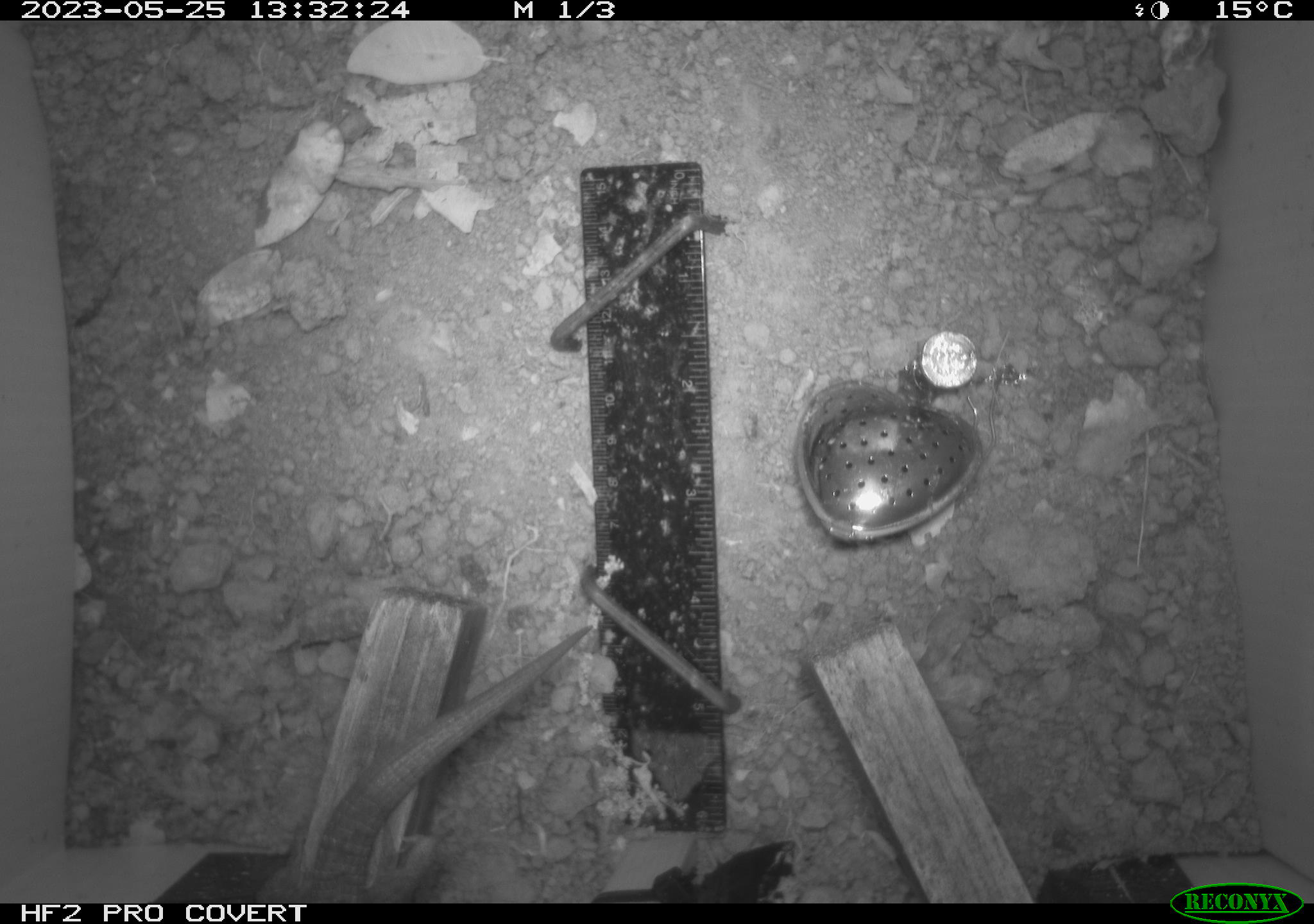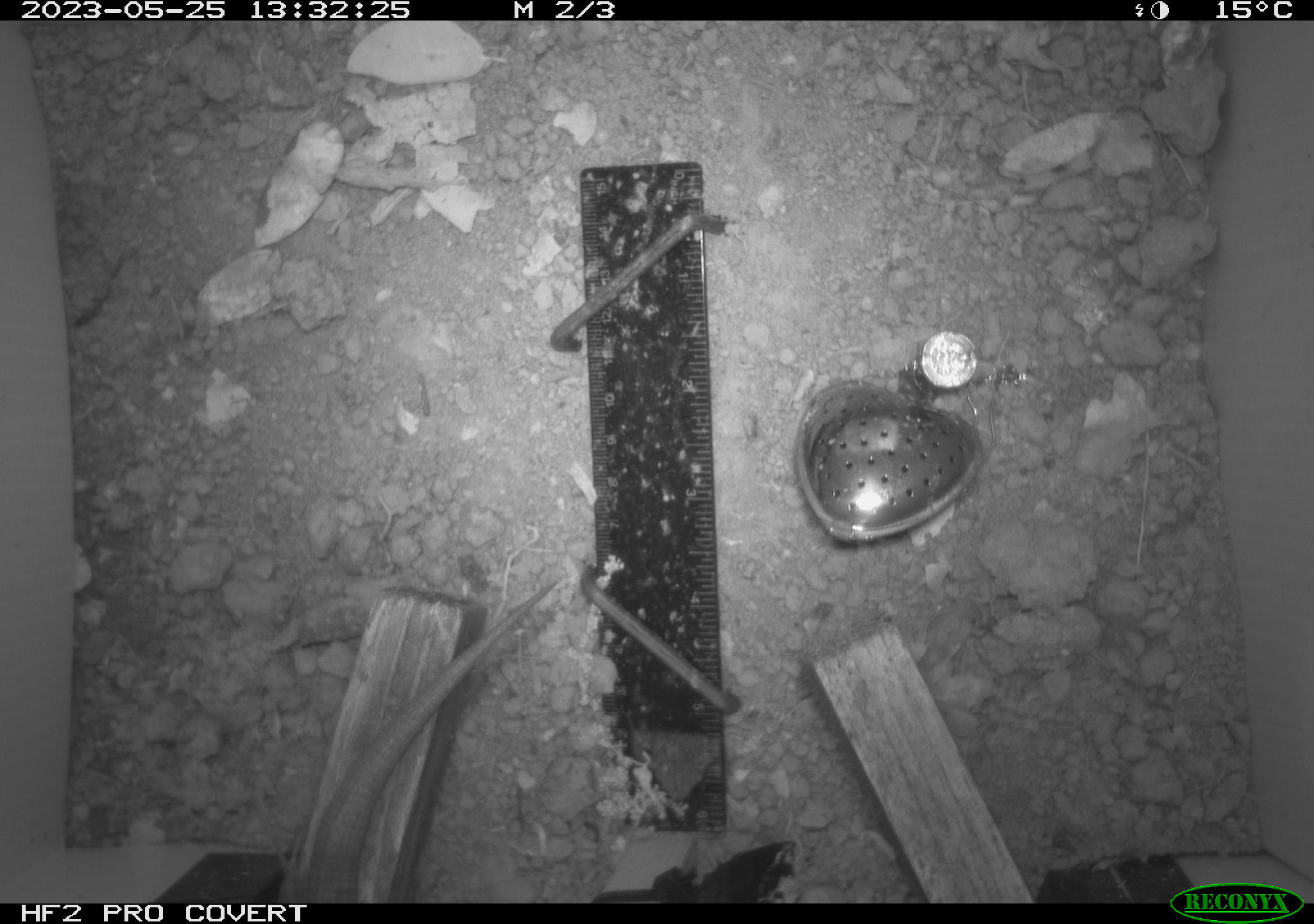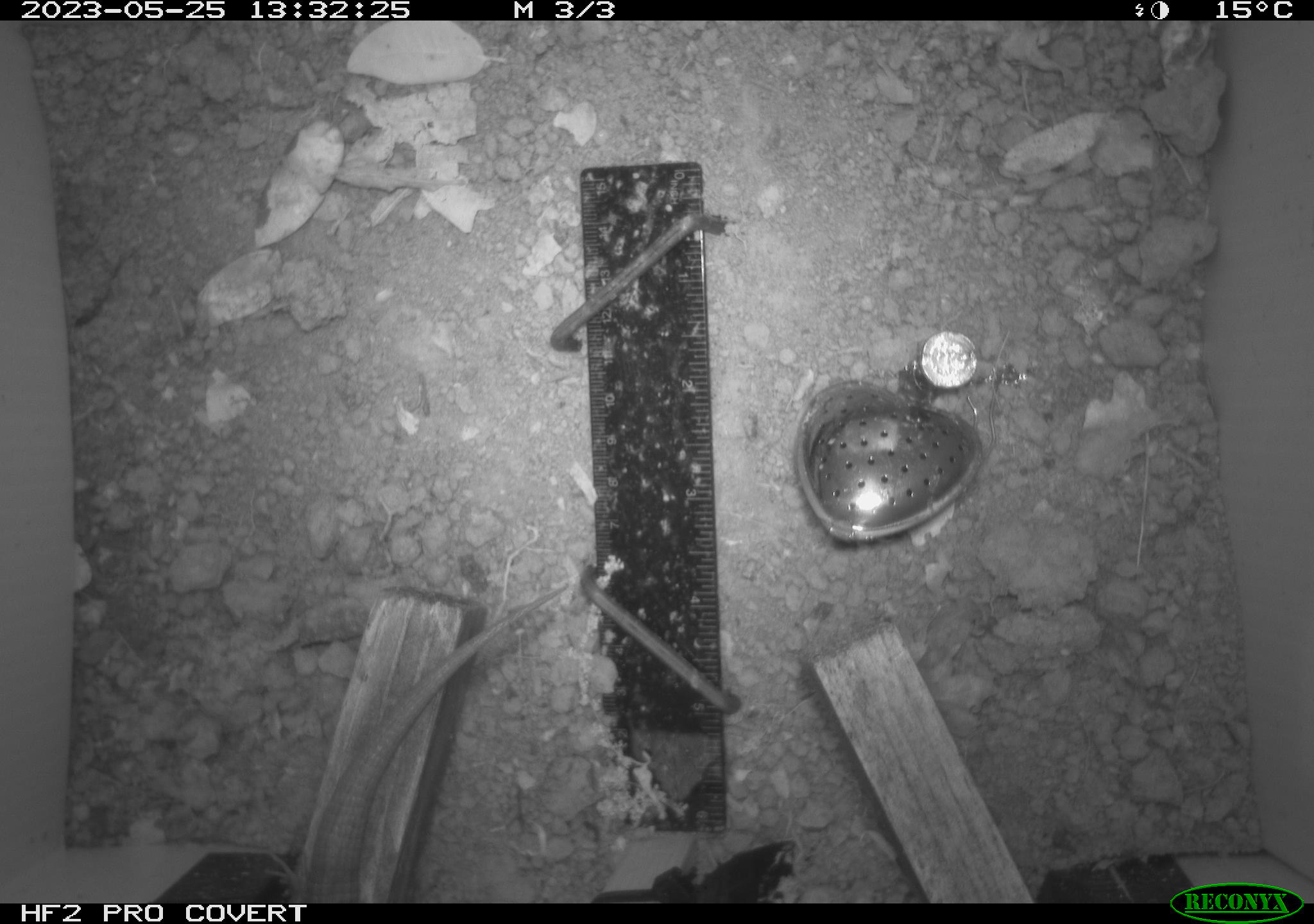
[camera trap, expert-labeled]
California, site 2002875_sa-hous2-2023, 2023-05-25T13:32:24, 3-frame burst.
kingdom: Animalia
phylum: Chordata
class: Reptilia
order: Squamata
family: Anguidae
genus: Elgaria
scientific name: Elgaria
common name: alligator lizards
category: elgaria species